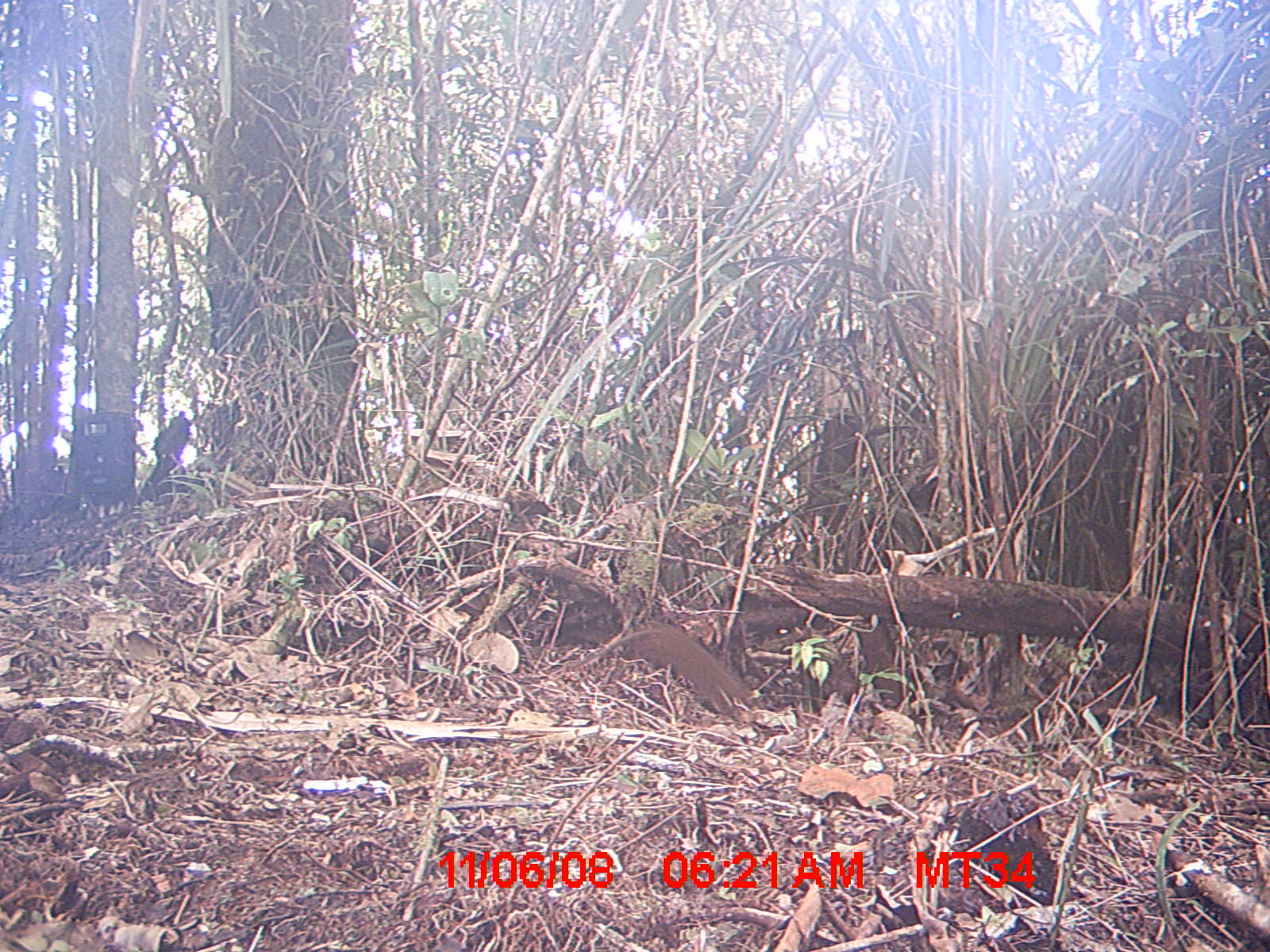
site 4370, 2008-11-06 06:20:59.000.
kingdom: Animalia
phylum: Chordata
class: Mammalia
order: Rodentia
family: Nesomyidae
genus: Nesomys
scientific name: Nesomys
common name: nesomys rodents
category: nesomys sp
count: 1